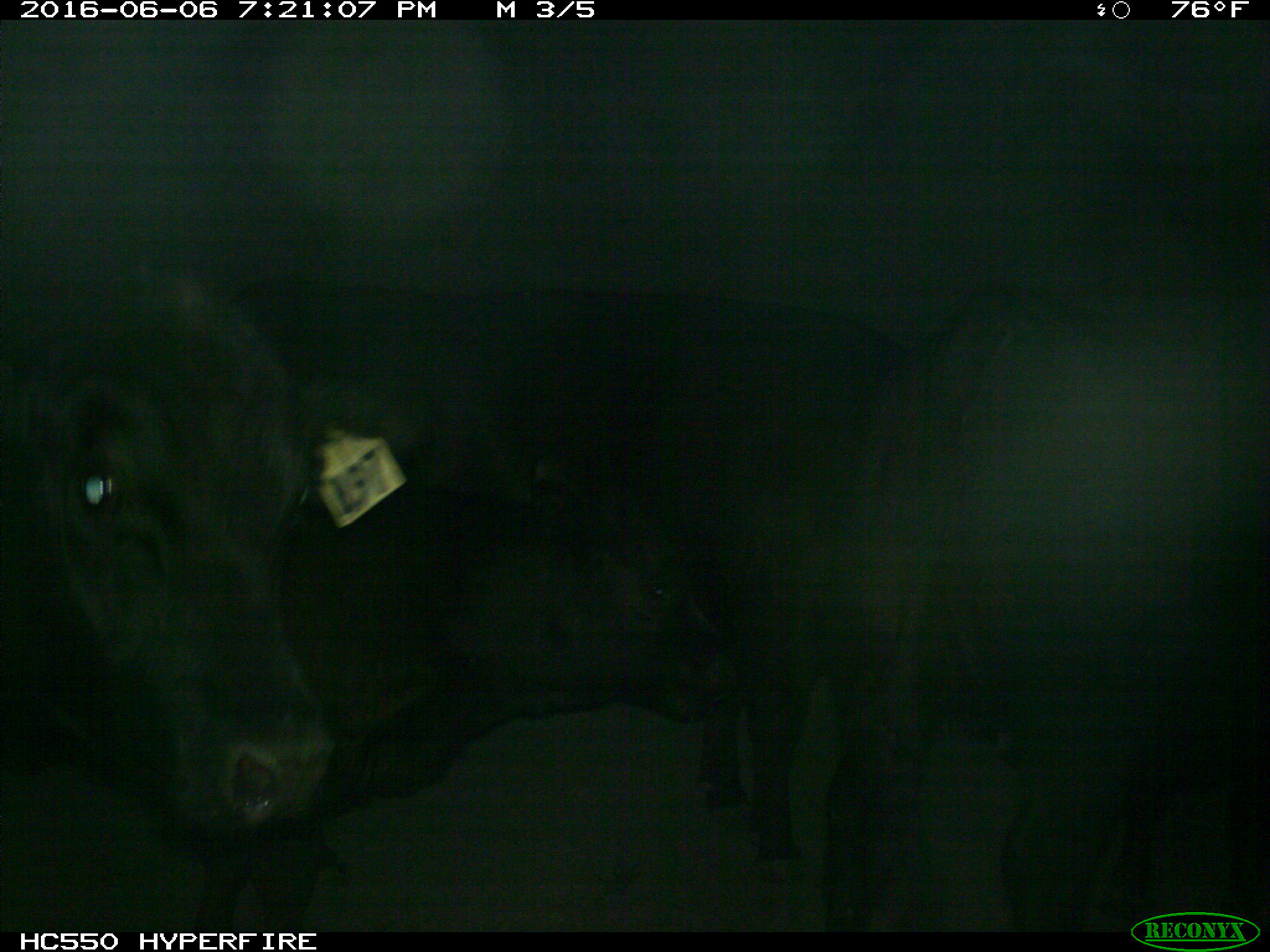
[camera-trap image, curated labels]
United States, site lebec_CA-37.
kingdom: Animalia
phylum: Chordata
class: Mammalia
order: Artiodactyla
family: Bovidae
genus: Bos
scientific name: Bos taurus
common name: domestic cow